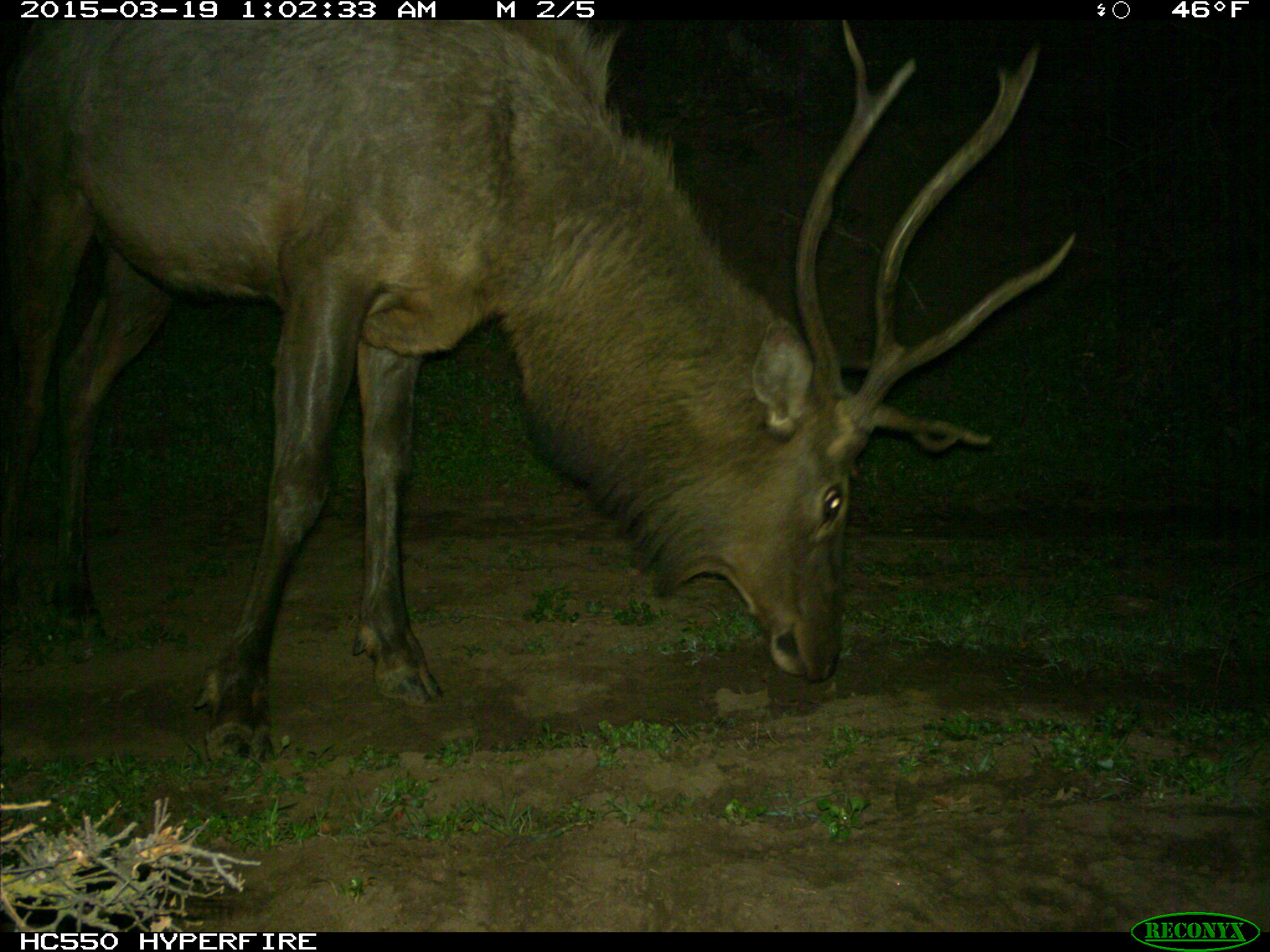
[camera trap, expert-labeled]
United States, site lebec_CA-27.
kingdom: Animalia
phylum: Chordata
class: Mammalia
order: Artiodactyla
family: Cervidae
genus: Cervus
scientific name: Cervus canadensis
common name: elk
Cervus canadensis (elk).